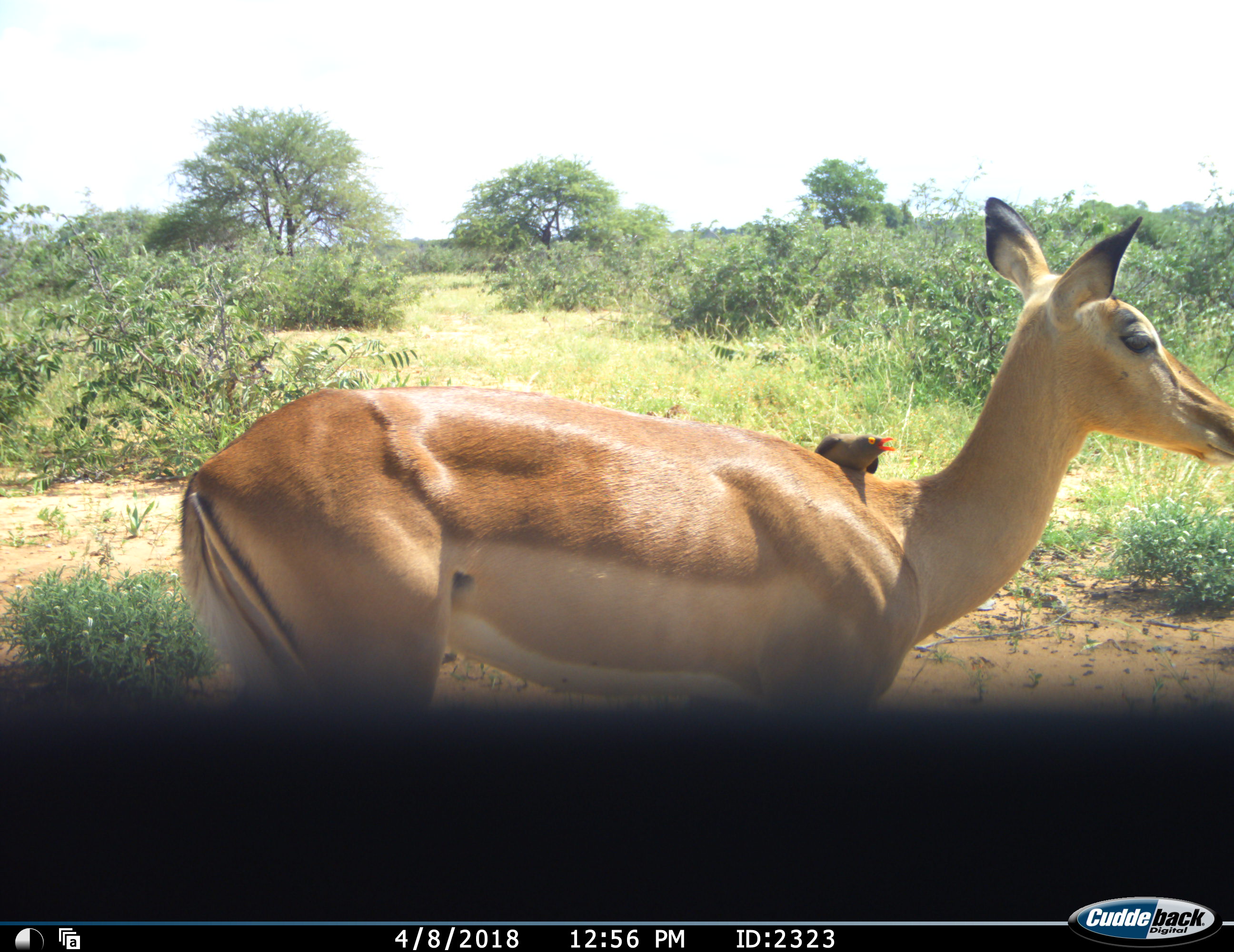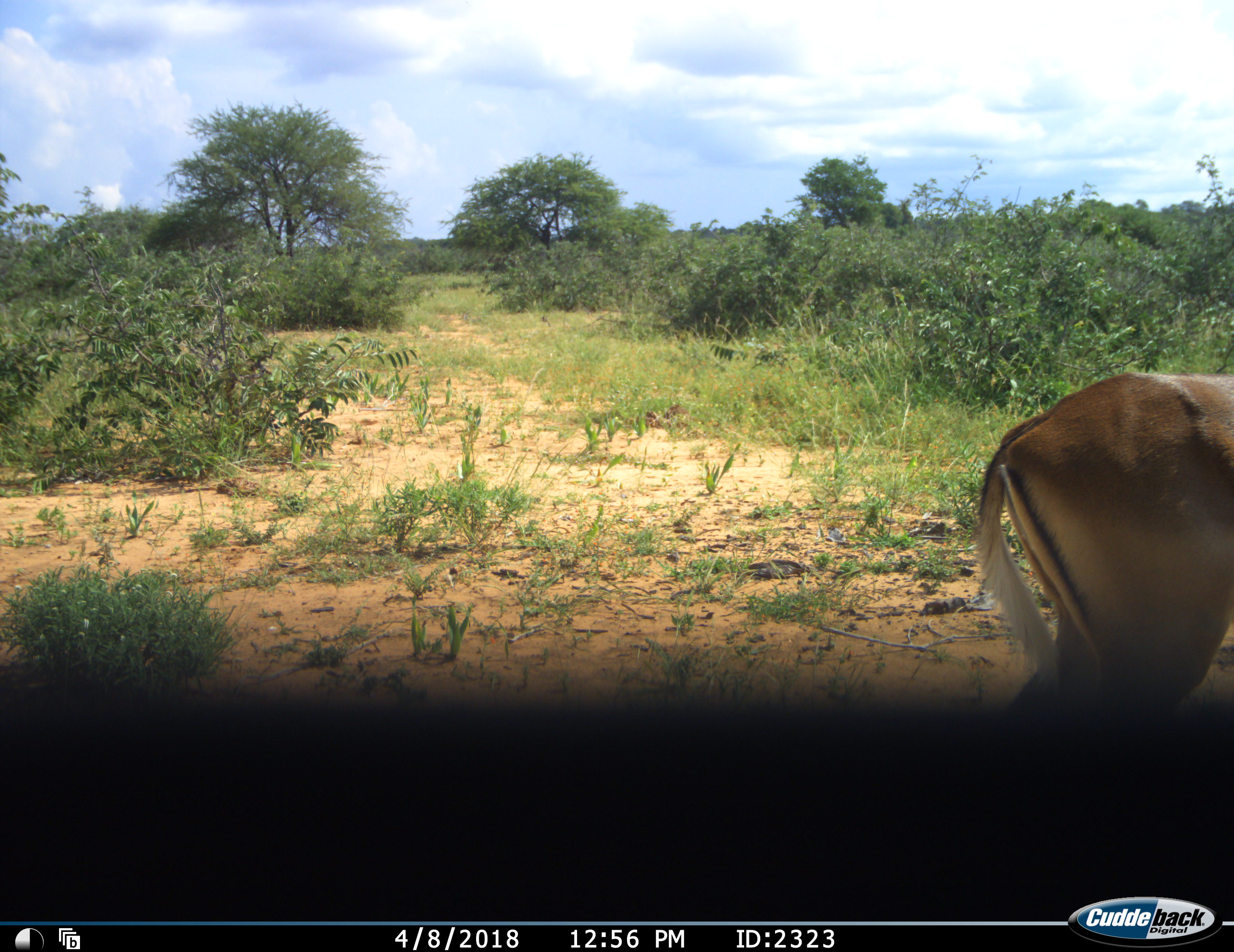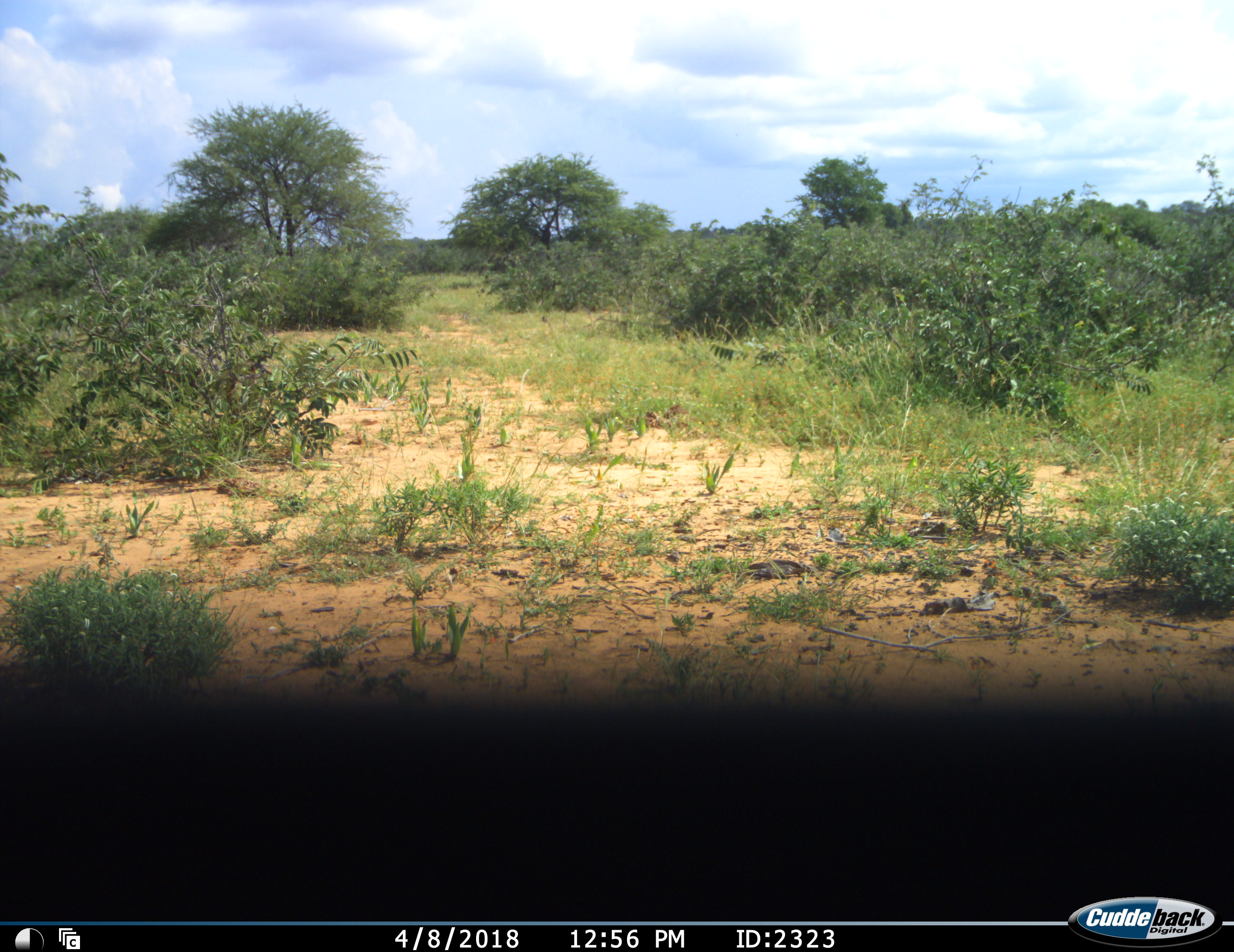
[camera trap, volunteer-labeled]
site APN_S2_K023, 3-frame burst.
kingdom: Animalia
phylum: Chordata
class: Aves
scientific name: Aves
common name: bird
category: birdother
Birdother (bird) (Aves), count 1. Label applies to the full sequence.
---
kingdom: Animalia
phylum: Chordata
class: Mammalia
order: Artiodactyla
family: Bovidae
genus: Aepyceros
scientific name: Aepyceros melampus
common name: impala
Impala (Aepyceros melampus), count 1. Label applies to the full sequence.